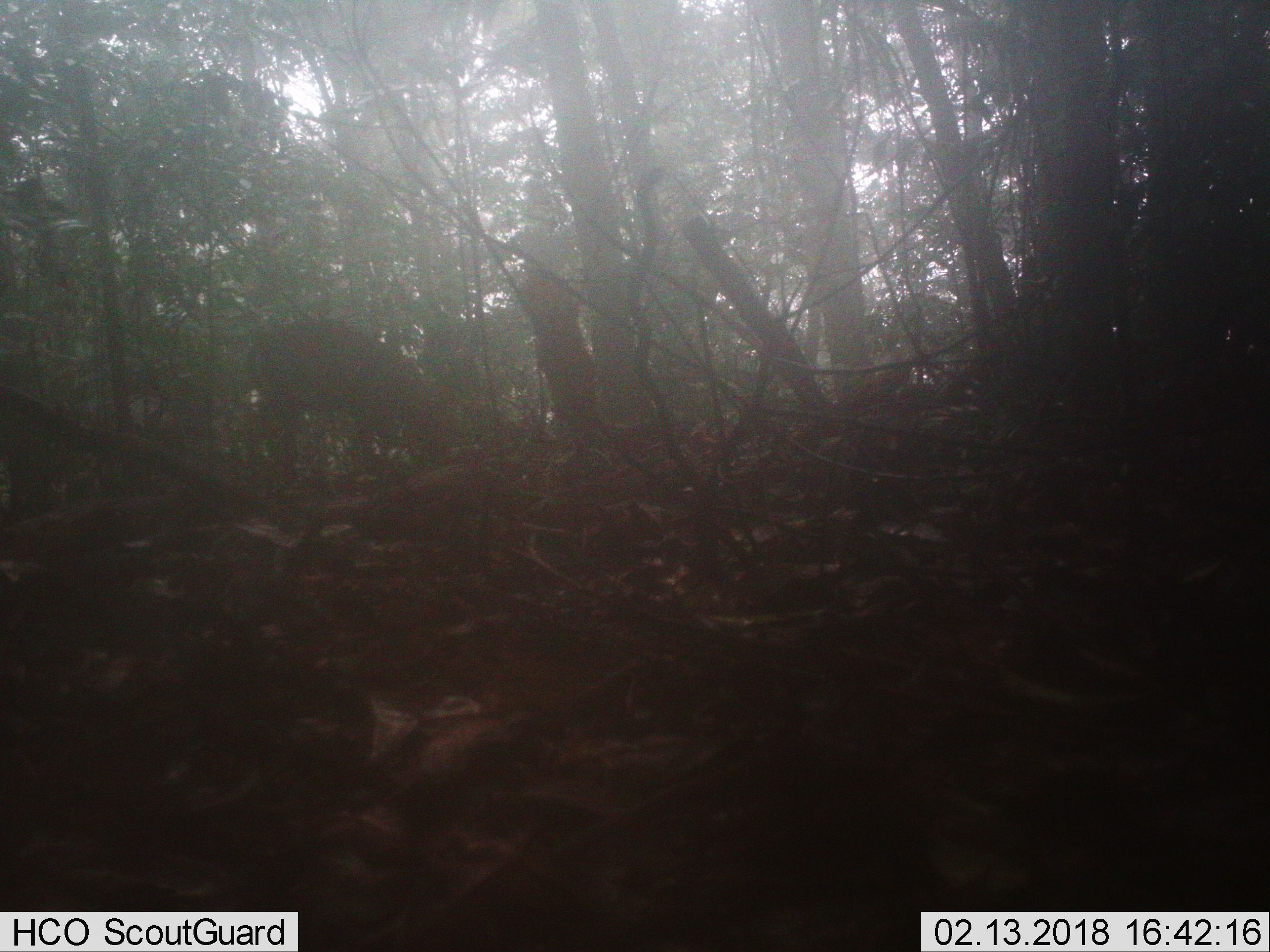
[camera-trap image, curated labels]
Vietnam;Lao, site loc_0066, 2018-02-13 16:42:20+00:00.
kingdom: Animalia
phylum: Chordata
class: Mammalia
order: Artiodactyla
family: Cervidae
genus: Muntiacus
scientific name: Muntiacus rooseveltorum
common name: roosevelt's muntjac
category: roosevelts muntjac group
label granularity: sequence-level